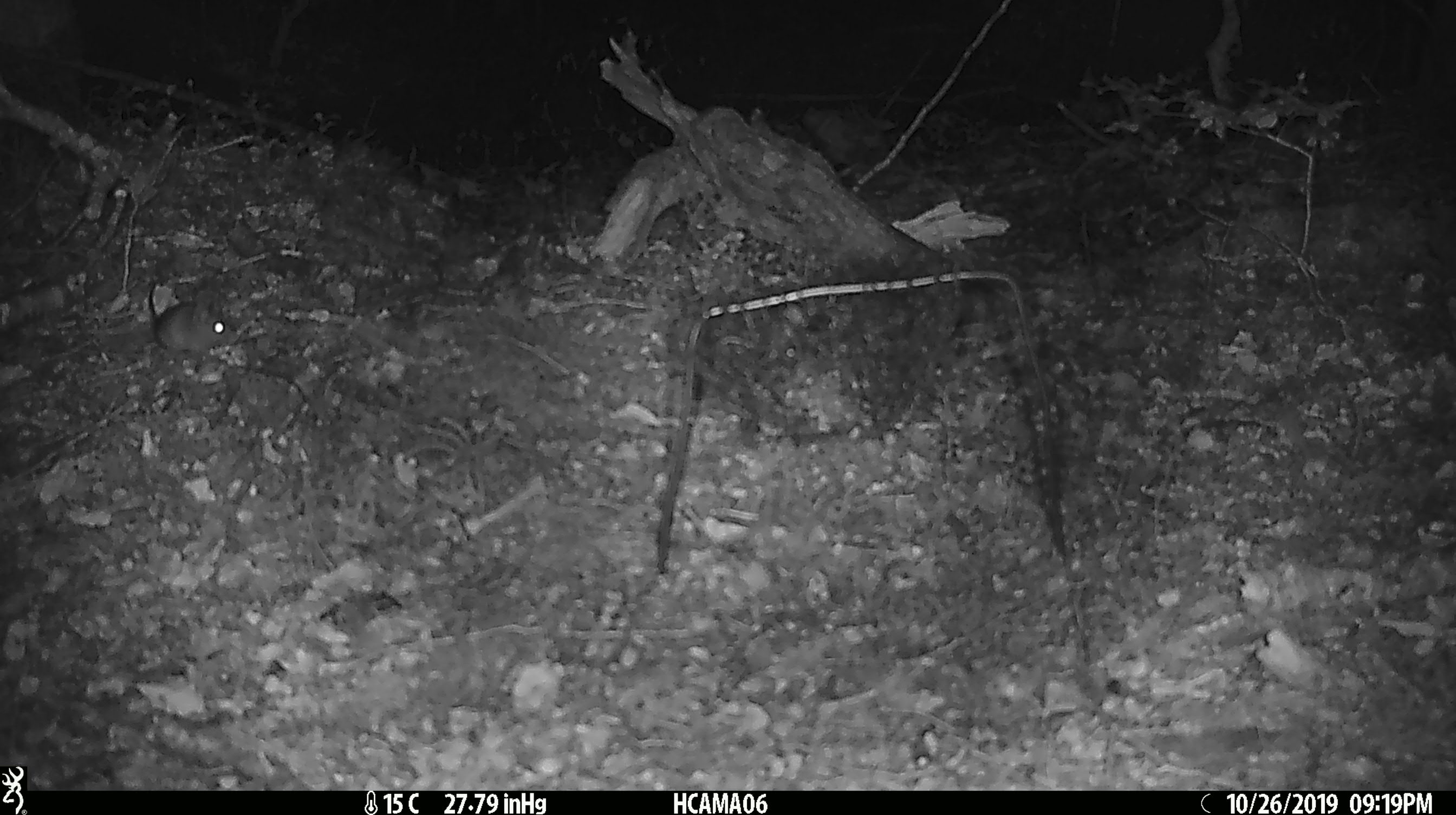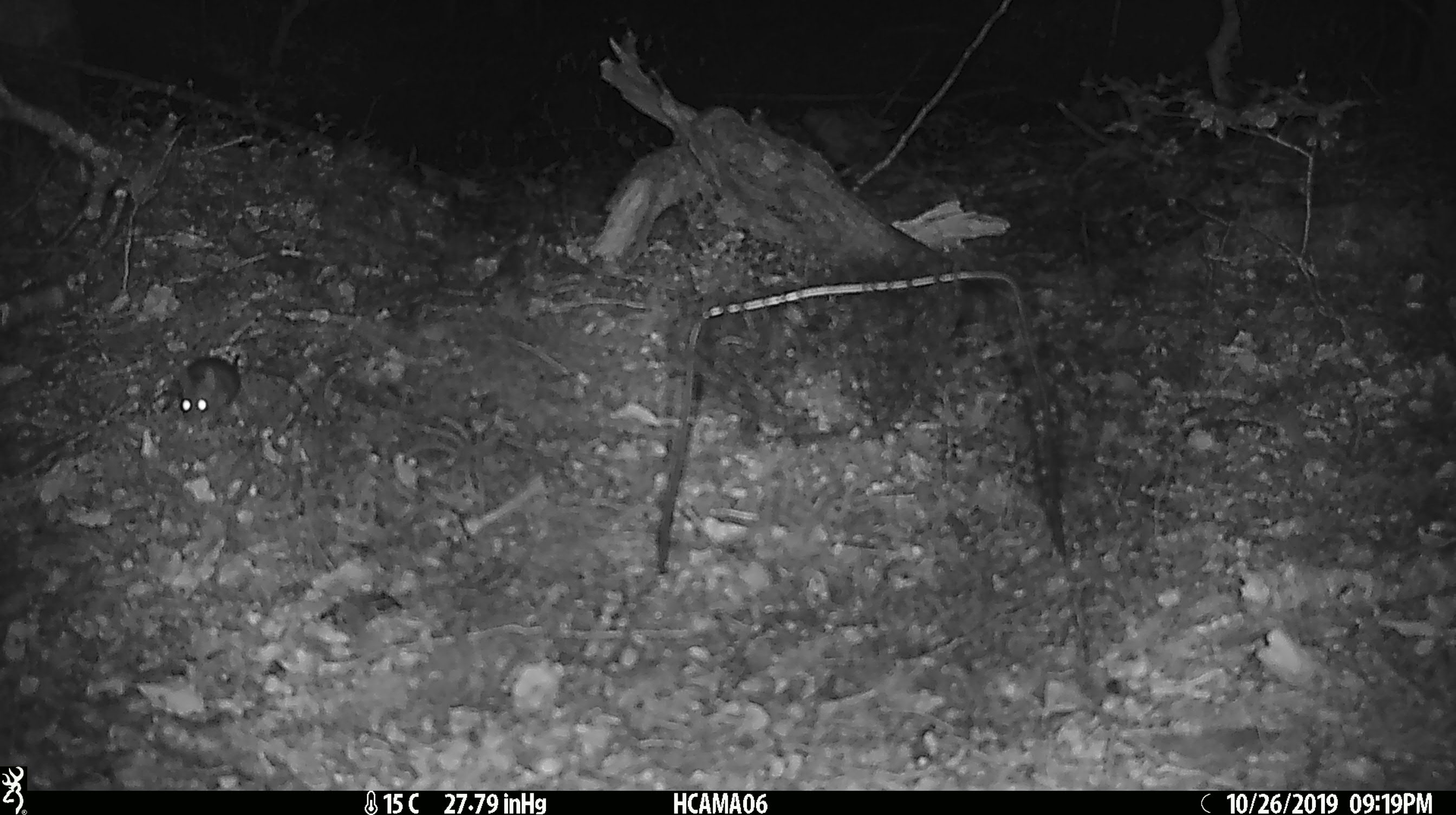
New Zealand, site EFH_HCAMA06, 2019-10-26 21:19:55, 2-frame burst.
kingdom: Animalia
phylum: Chordata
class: Mammalia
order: Rodentia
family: Muridae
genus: Mus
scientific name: Mus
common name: mouse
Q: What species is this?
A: Mouse (Mus).